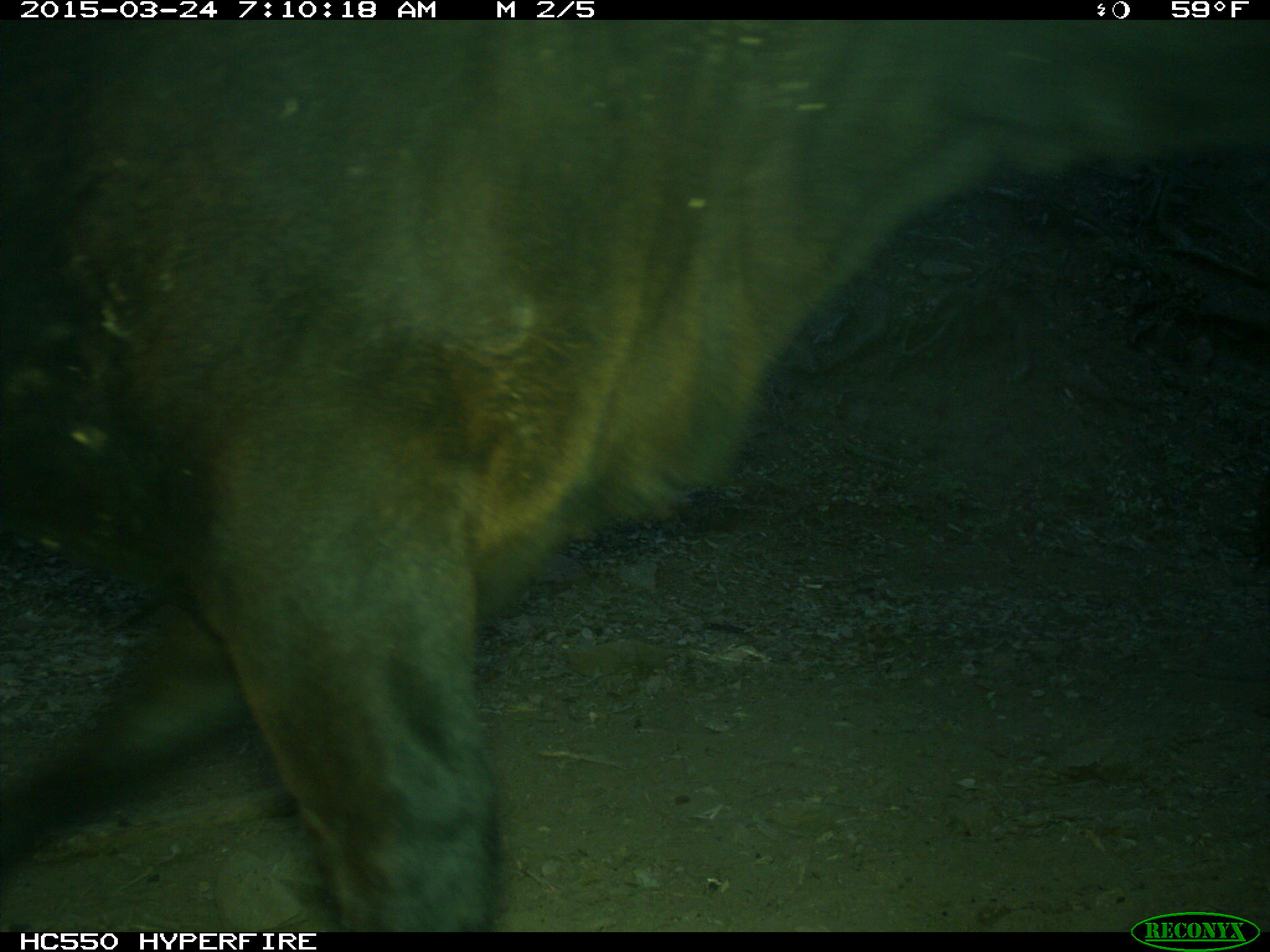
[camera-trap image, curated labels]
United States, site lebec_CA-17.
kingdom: Animalia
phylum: Chordata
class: Mammalia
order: Artiodactyla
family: Bovidae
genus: Bos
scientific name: Bos taurus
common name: domestic cow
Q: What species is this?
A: Bos taurus (domestic cow).